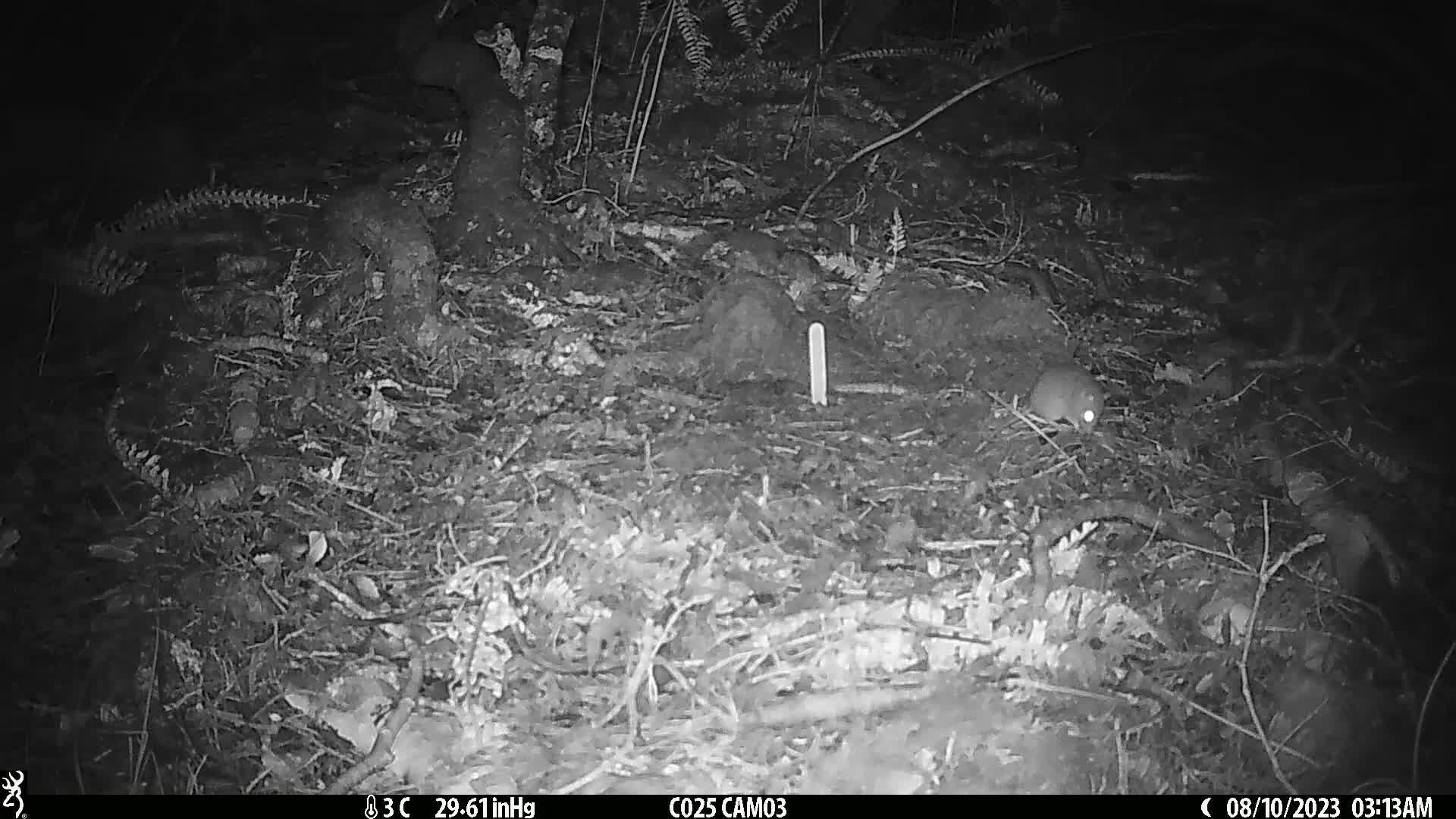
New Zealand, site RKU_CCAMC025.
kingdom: Animalia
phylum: Chordata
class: Mammalia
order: Rodentia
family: Muridae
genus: Rattus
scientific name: Rattus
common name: rat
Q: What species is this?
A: Rat (Rattus).